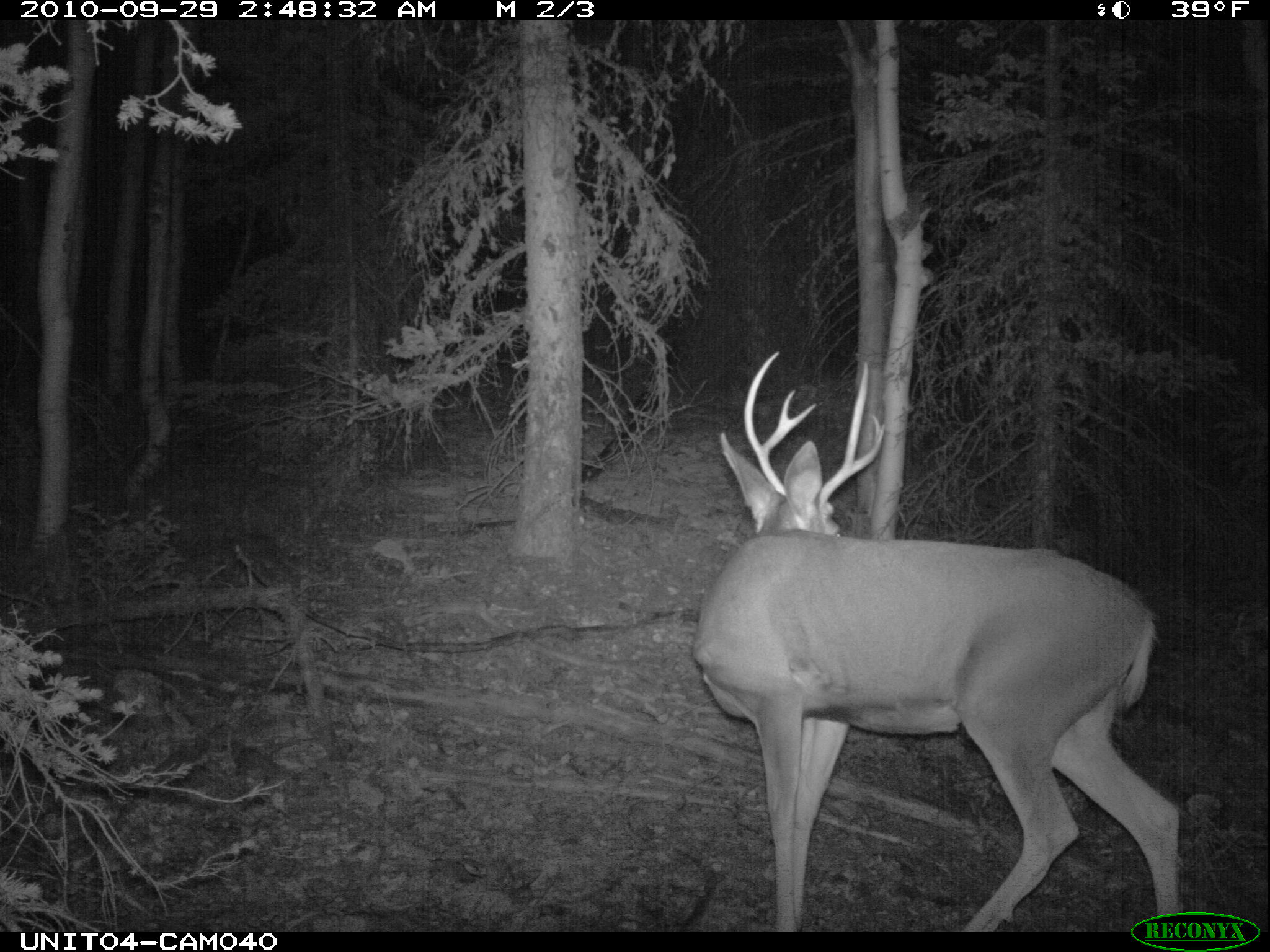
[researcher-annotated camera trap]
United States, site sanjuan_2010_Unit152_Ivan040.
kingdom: Animalia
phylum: Chordata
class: Mammalia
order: Artiodactyla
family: Cervidae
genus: Odocoileus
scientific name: Odocoileus hemionus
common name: mule deer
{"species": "Odocoileus hemionus (mule deer)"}